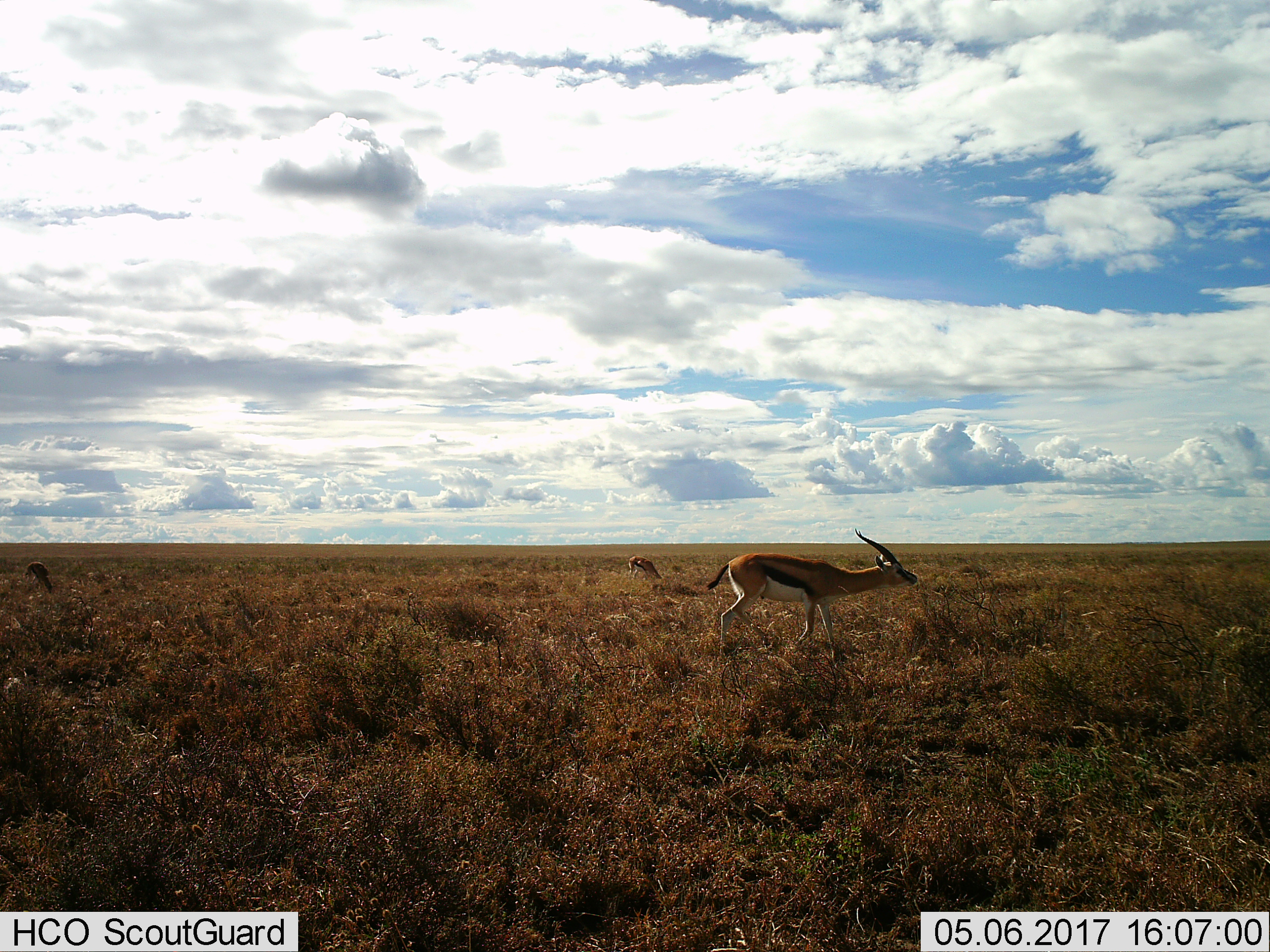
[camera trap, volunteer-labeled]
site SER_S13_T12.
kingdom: Animalia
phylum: Chordata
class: Mammalia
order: Artiodactyla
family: Bovidae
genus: Eudorcas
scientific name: Eudorcas thomsonii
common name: thomson's gazelle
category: gazellethomsons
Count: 3.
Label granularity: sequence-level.